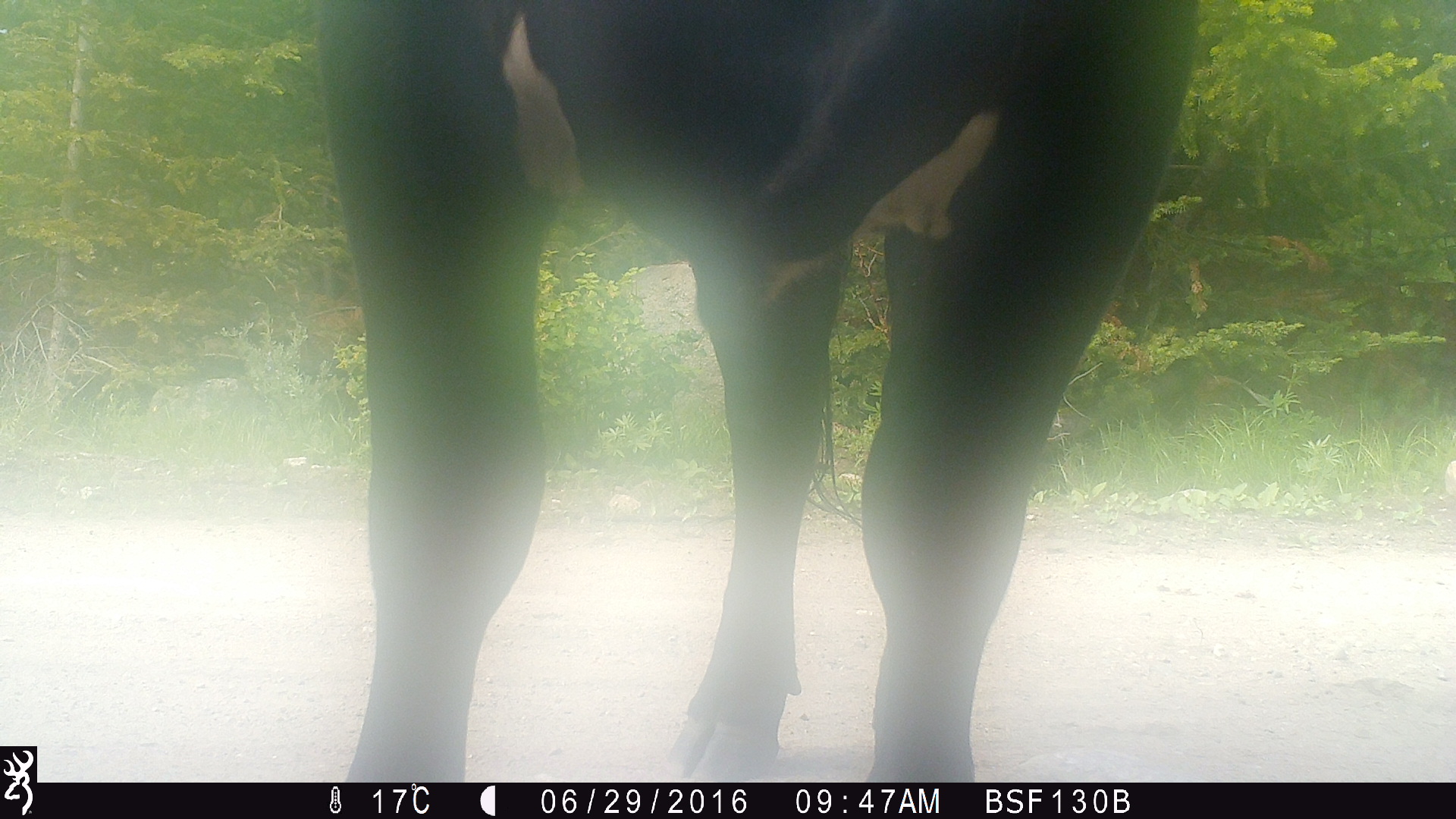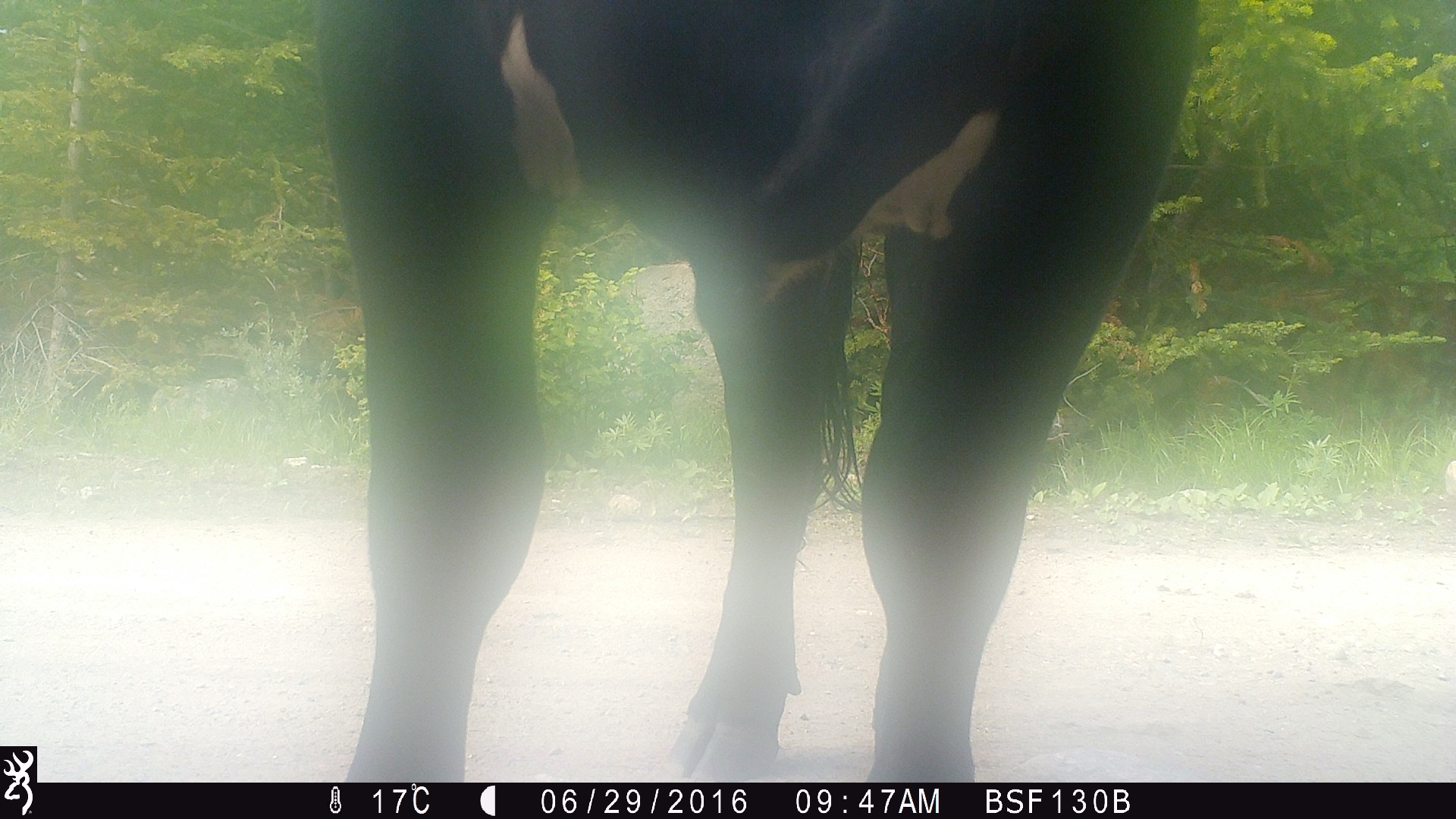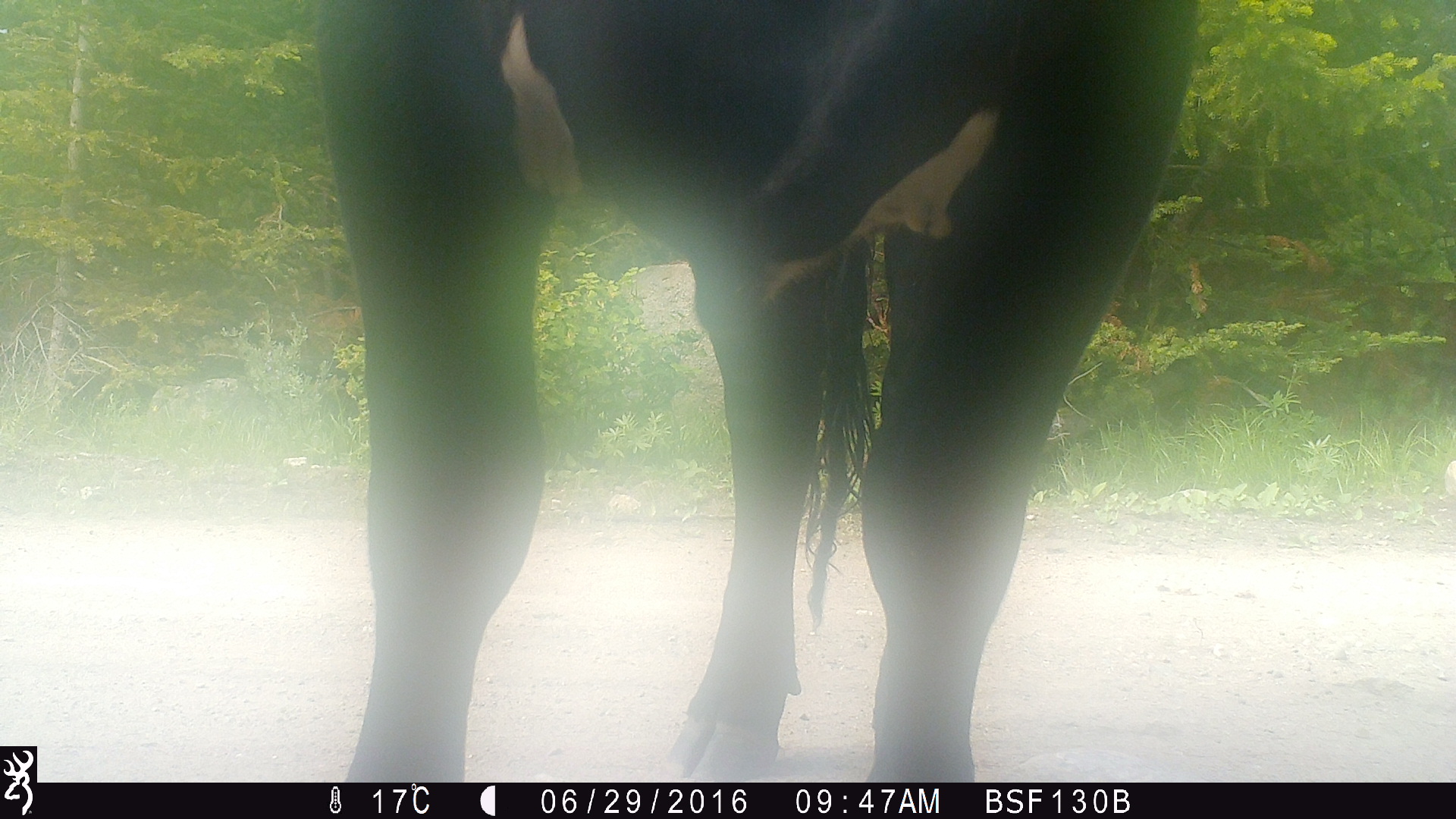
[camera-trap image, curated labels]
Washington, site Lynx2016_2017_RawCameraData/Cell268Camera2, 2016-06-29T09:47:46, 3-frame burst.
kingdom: Animalia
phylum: Chordata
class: Mammalia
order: Artiodactyla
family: Bovidae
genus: Bos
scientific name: Bos taurus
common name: domestic cattle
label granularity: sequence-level